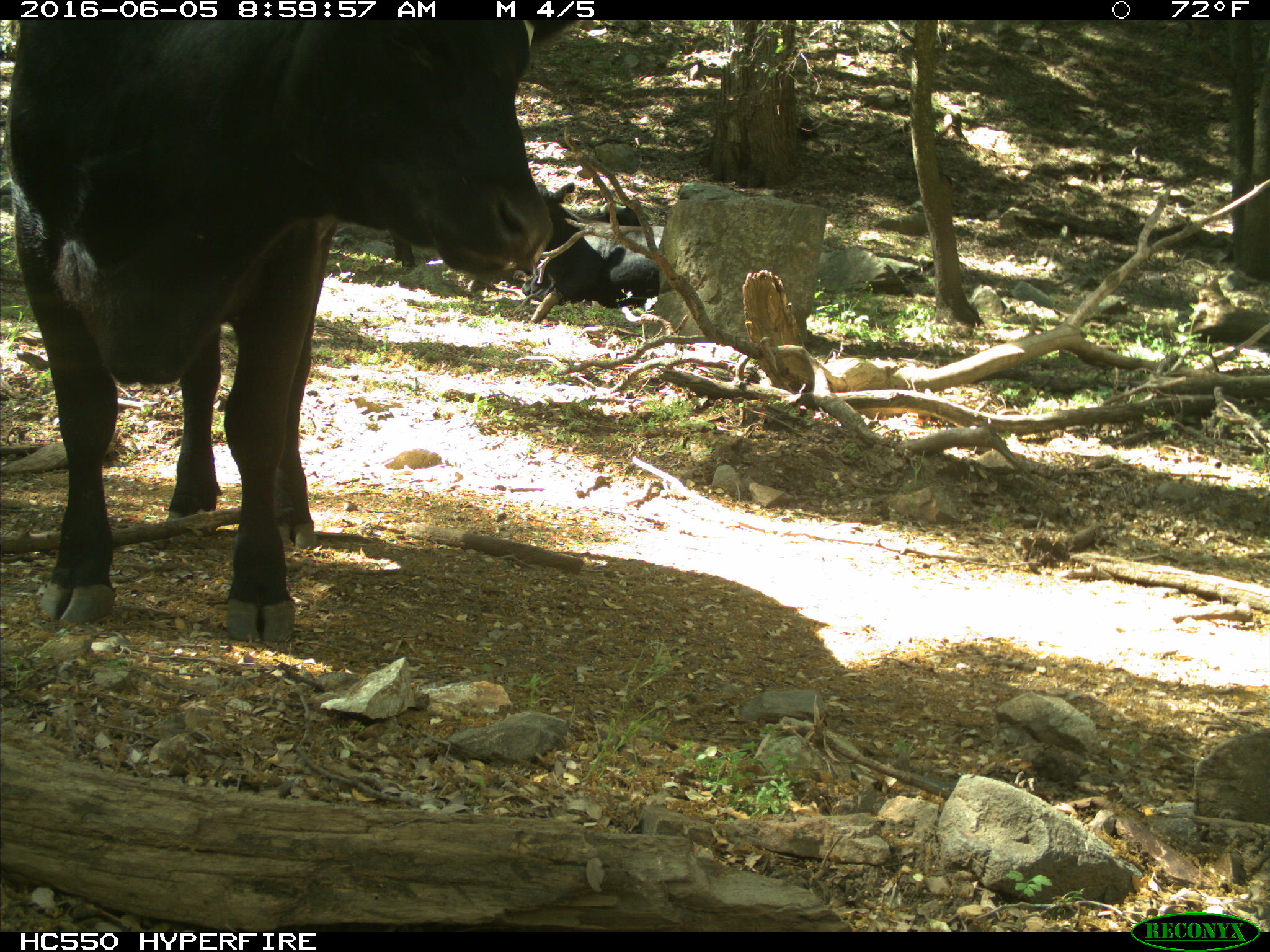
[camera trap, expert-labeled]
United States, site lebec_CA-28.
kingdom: Animalia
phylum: Chordata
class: Mammalia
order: Artiodactyla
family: Bovidae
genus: Bos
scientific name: Bos taurus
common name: domestic cow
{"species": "Bos taurus (domestic cow)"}